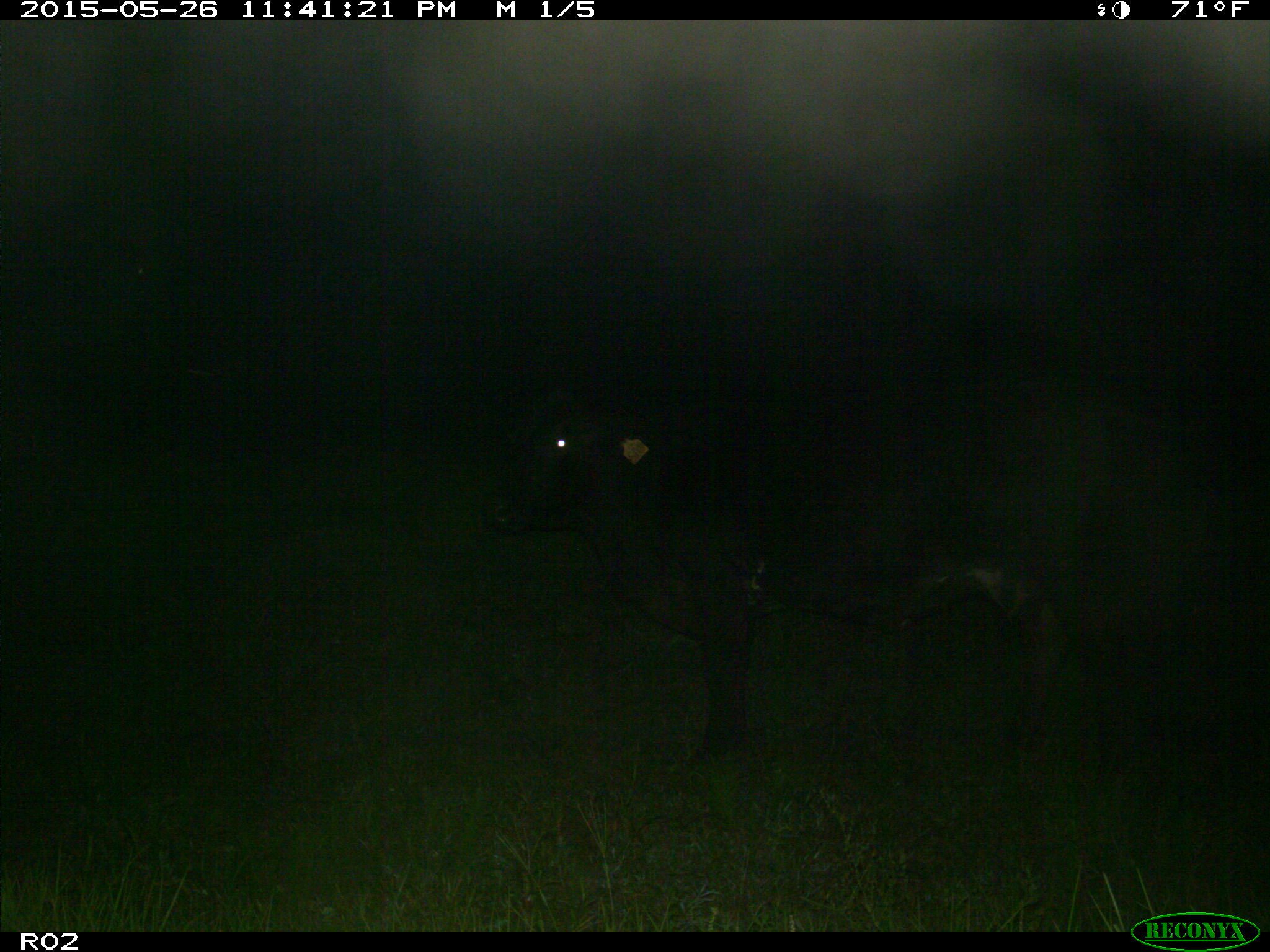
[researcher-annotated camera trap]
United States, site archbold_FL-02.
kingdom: Animalia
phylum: Chordata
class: Mammalia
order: Artiodactyla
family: Bovidae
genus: Bos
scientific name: Bos taurus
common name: domestic cow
Bos taurus (domestic cow).